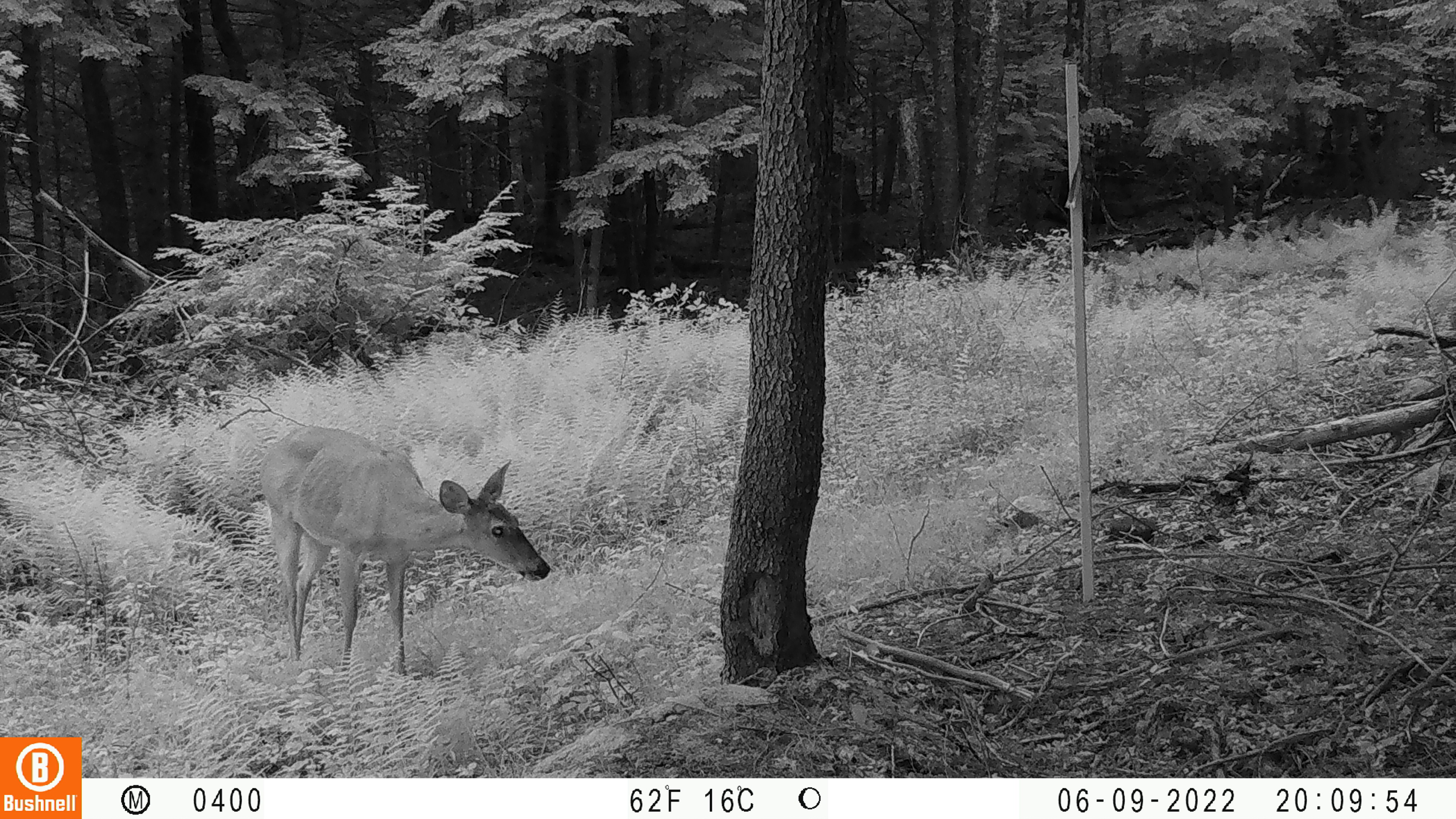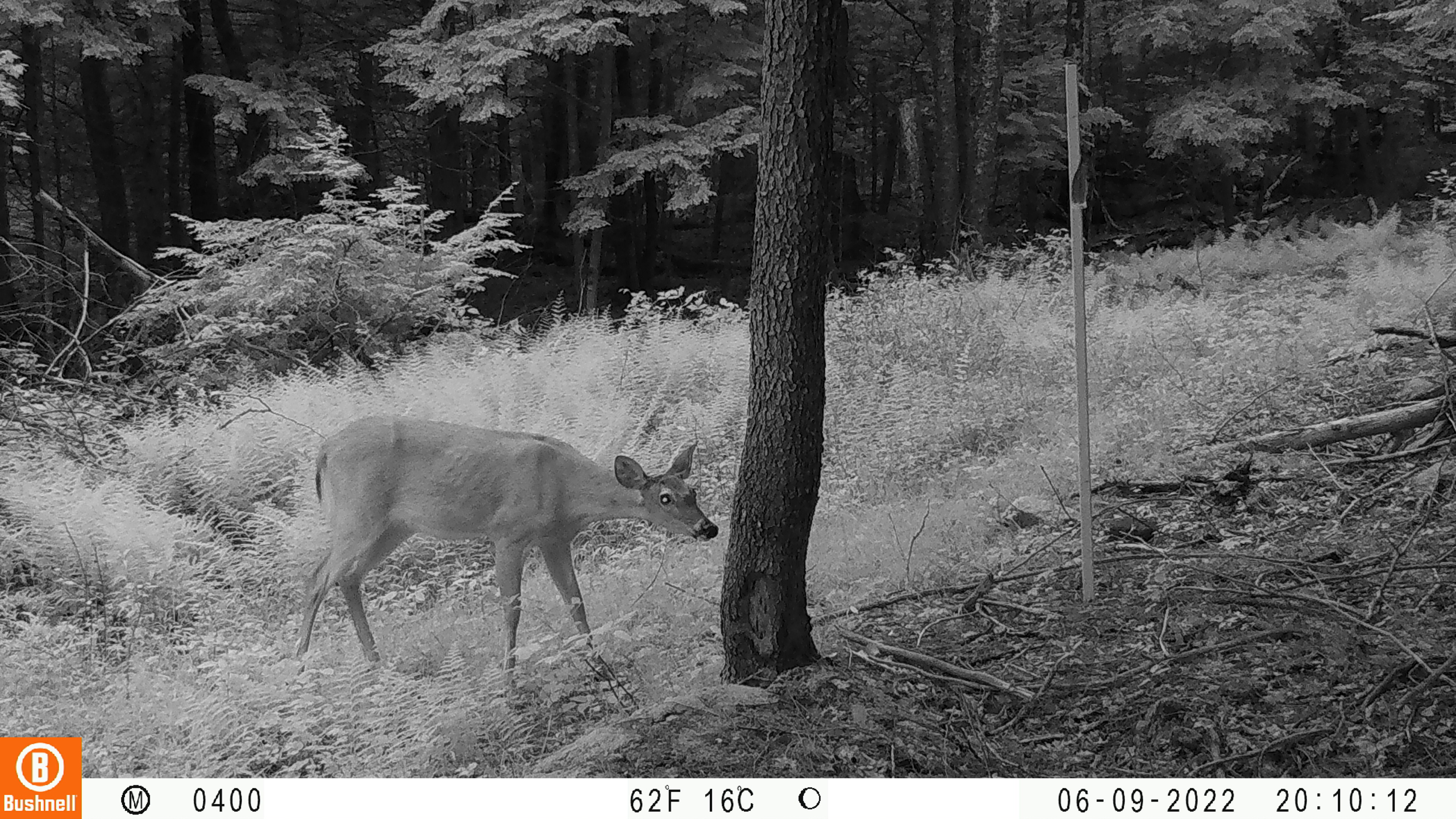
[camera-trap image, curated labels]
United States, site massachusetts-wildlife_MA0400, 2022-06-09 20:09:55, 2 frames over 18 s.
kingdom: Animalia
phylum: Chordata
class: Mammalia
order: Artiodactyla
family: Cervidae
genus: Odocoileus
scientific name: Odocoileus virginianus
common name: white-tailed deer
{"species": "white-tailed deer (Odocoileus virginianus)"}